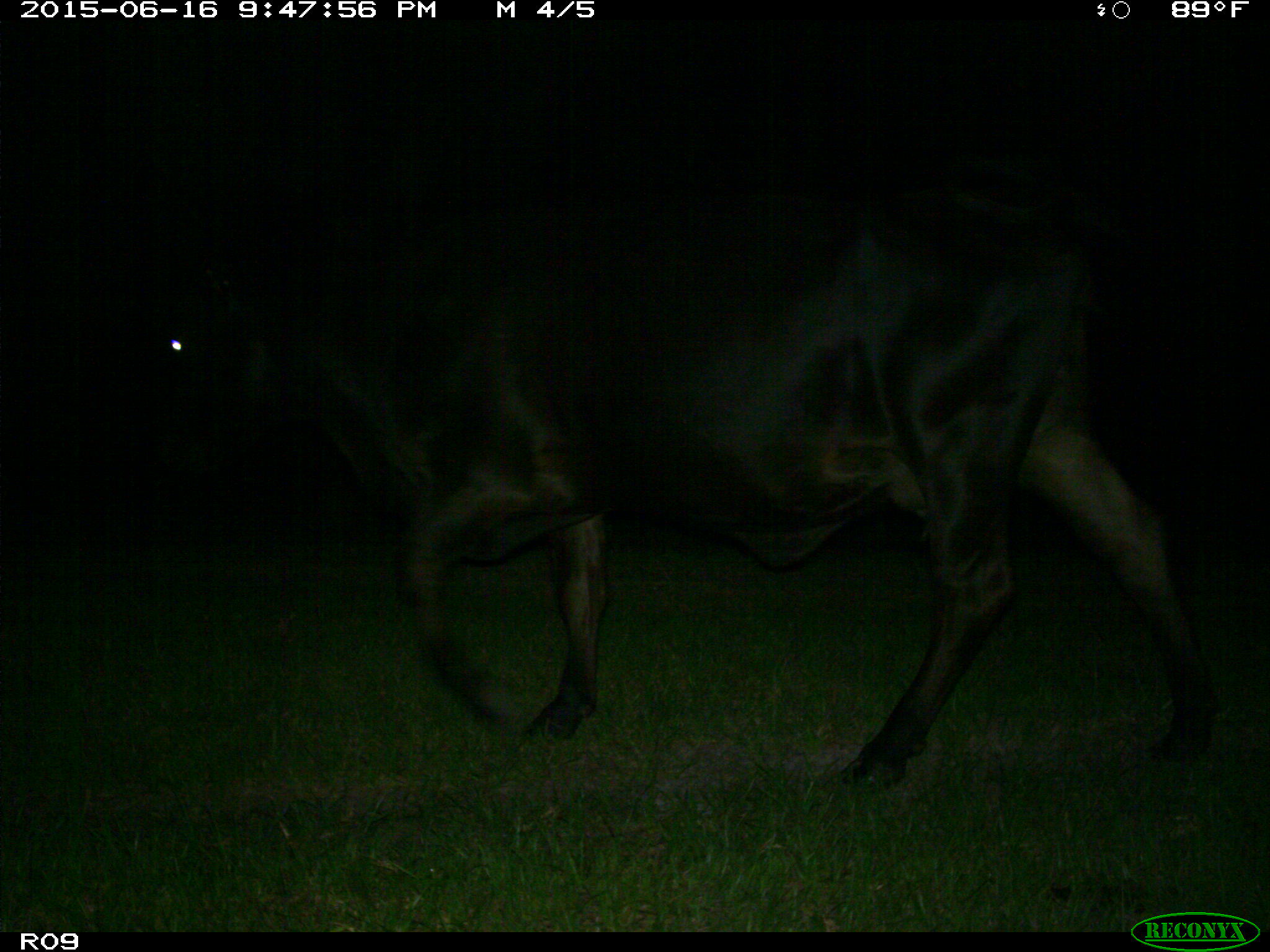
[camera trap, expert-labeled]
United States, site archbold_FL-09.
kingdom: Animalia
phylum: Chordata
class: Mammalia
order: Artiodactyla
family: Bovidae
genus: Bos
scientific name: Bos taurus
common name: domestic cow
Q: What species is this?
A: Bos taurus (domestic cow).